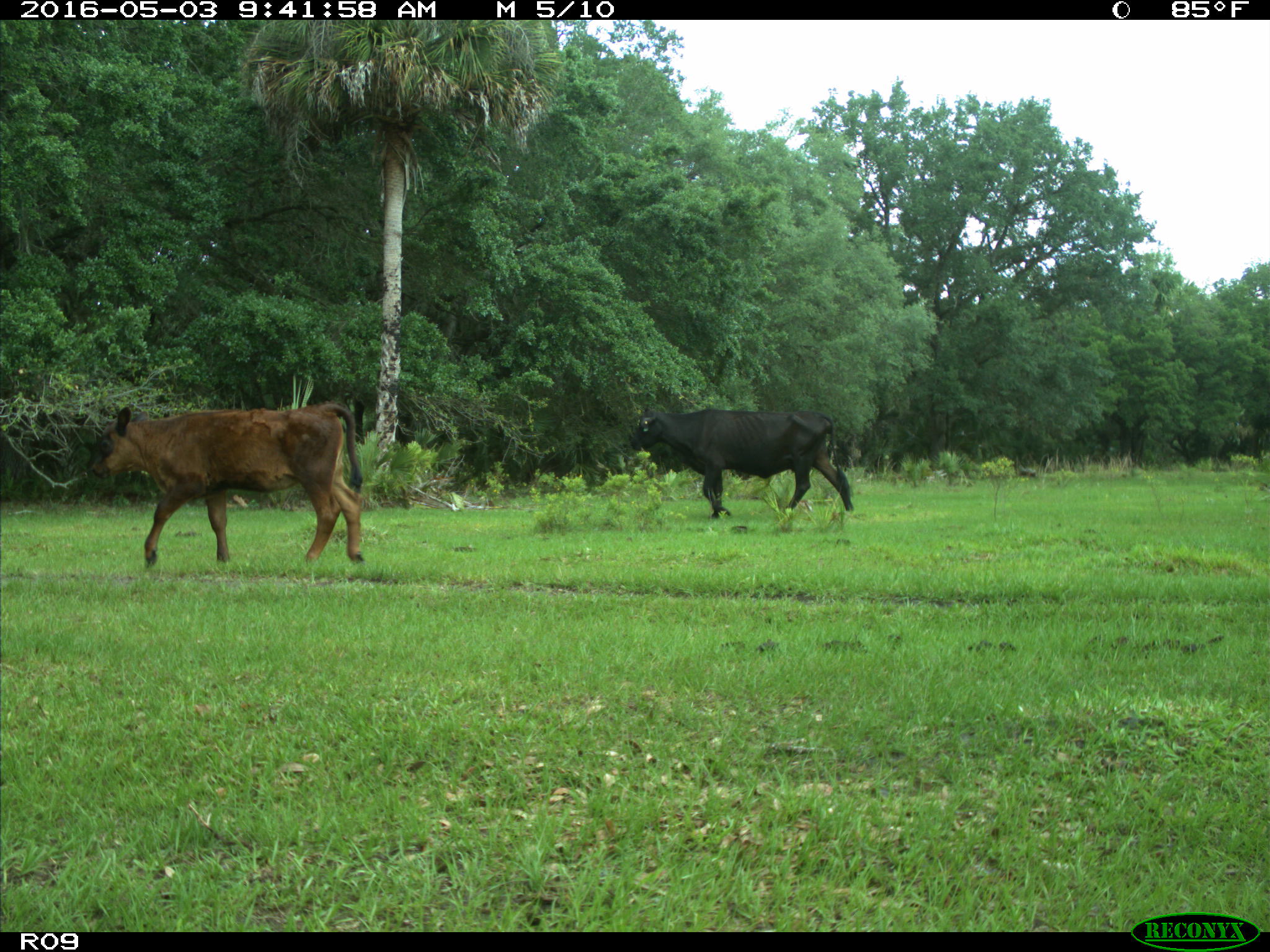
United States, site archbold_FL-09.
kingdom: Animalia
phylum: Chordata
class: Mammalia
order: Artiodactyla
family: Bovidae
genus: Bos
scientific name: Bos taurus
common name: domestic cow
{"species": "Bos taurus (domestic cow)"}